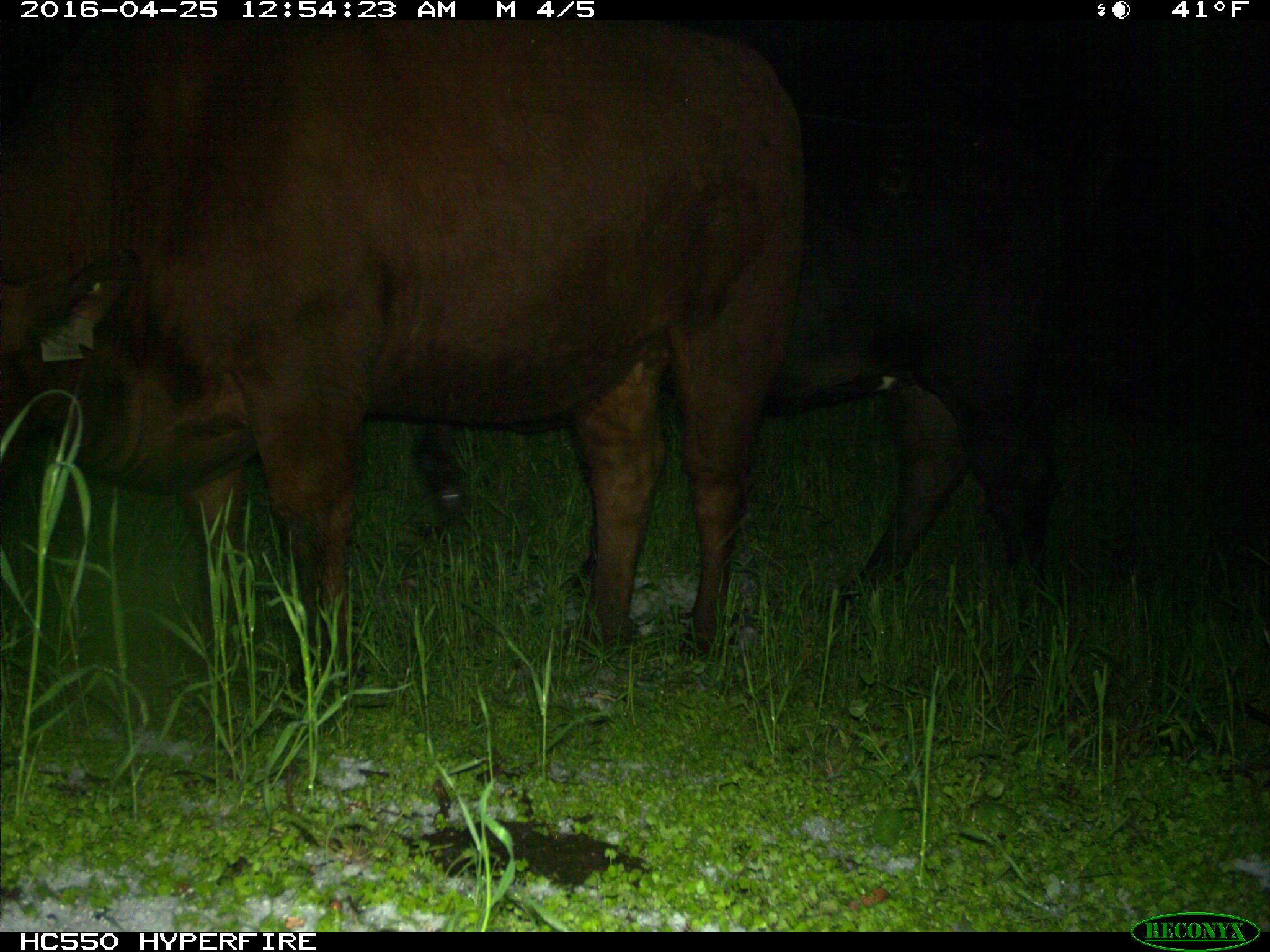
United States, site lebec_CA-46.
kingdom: Animalia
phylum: Chordata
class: Mammalia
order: Artiodactyla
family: Bovidae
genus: Bos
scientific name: Bos taurus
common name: domestic cow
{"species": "Bos taurus (domestic cow)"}